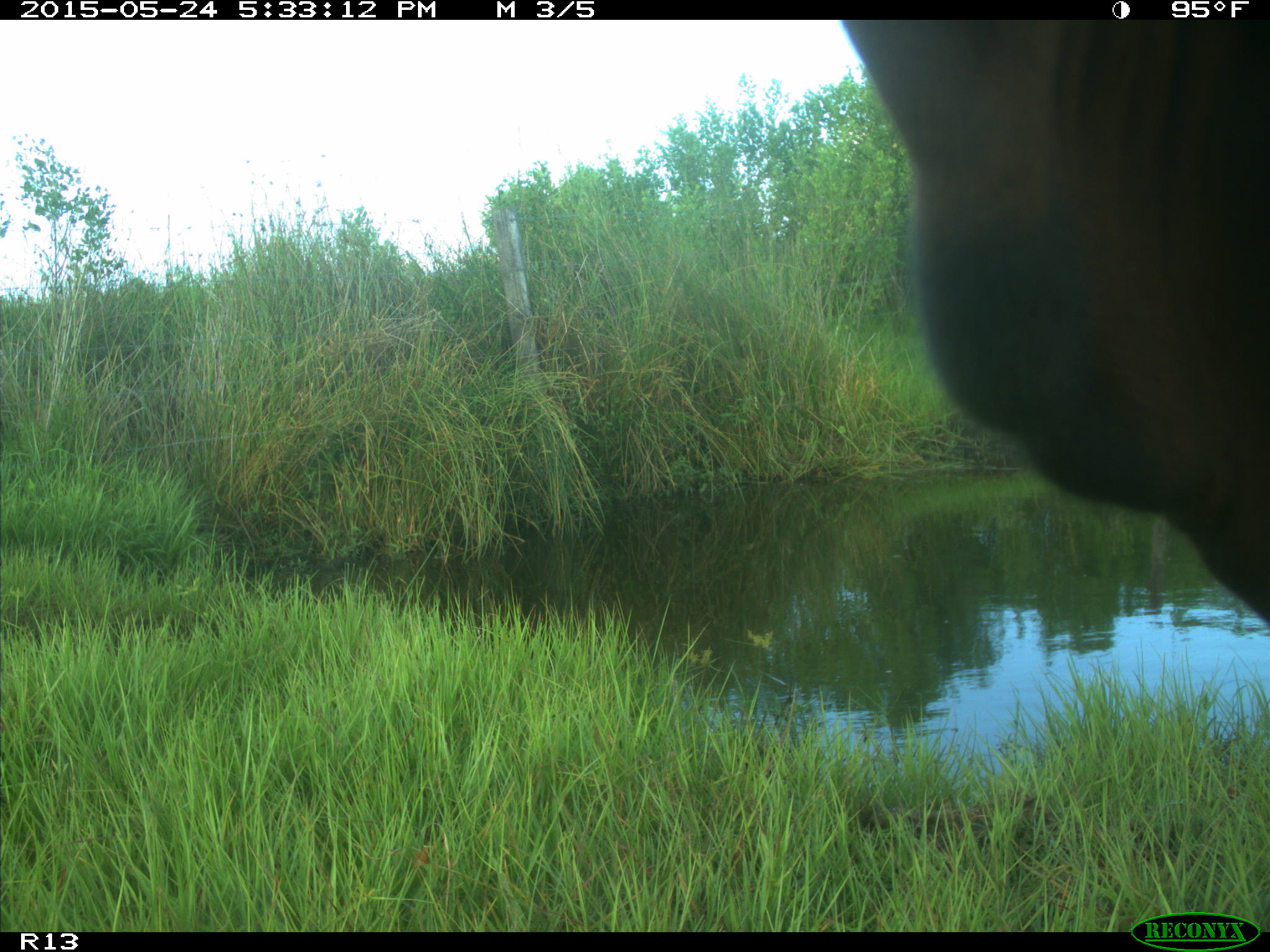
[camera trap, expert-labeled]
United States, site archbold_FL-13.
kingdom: Animalia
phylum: Chordata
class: Mammalia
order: Artiodactyla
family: Bovidae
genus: Bos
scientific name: Bos taurus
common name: domestic cow